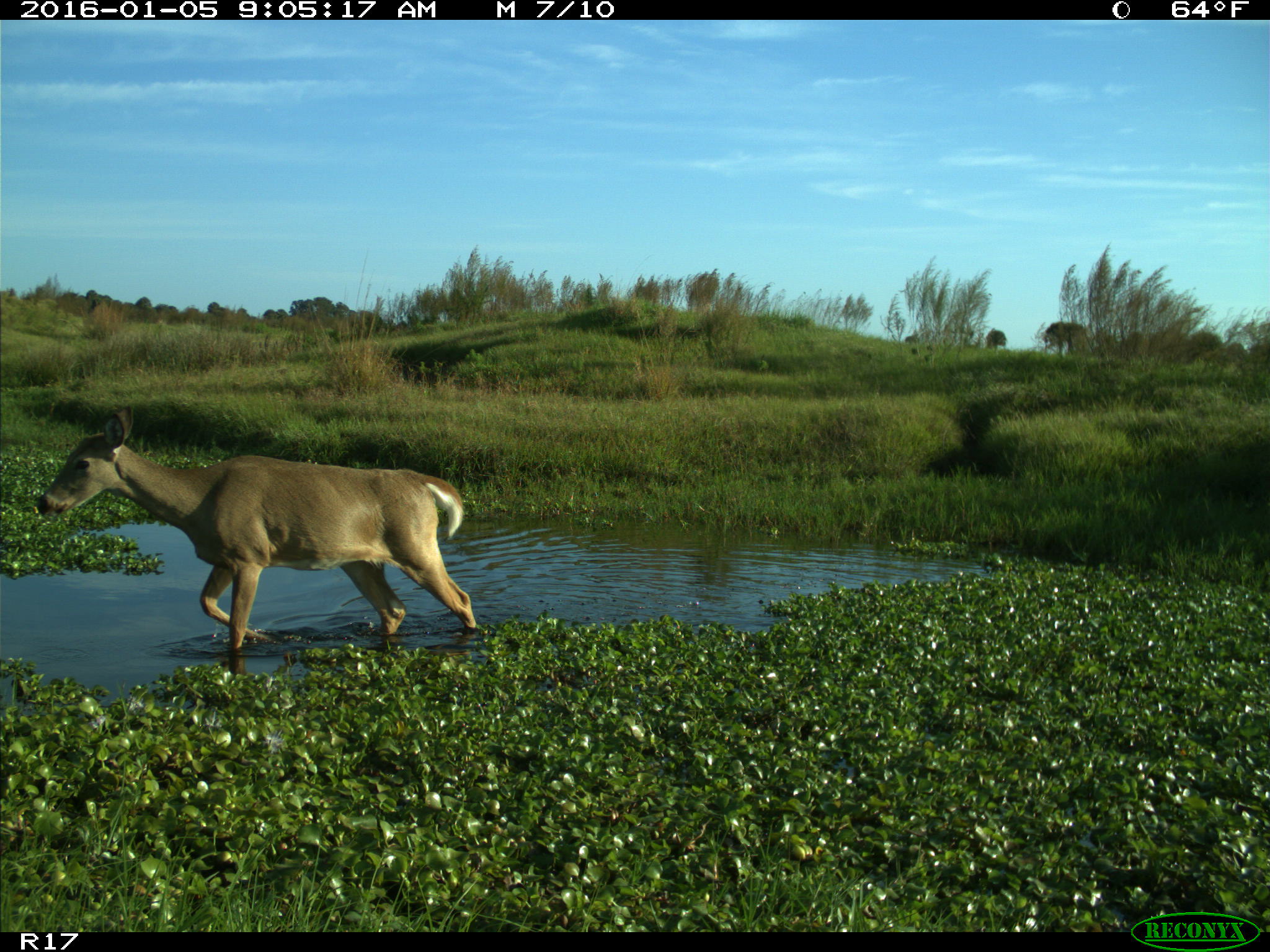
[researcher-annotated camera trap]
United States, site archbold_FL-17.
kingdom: Animalia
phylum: Chordata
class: Mammalia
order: Artiodactyla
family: Cervidae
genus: Odocoileus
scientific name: Odocoileus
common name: deer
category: unidentified deer